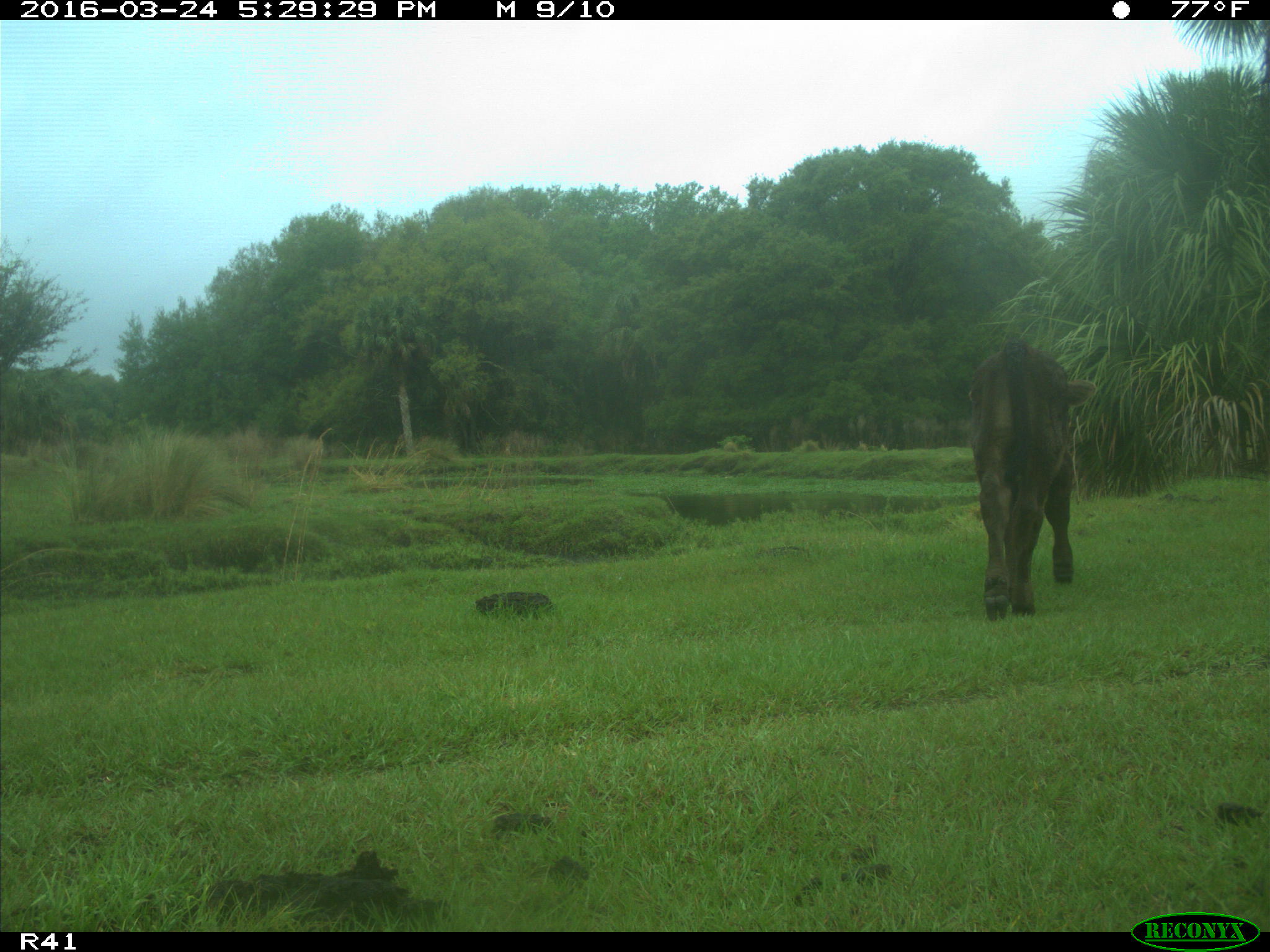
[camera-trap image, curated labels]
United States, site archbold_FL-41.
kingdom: Animalia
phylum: Chordata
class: Mammalia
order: Artiodactyla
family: Bovidae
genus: Bos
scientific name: Bos taurus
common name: domestic cow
Bos taurus (domestic cow).